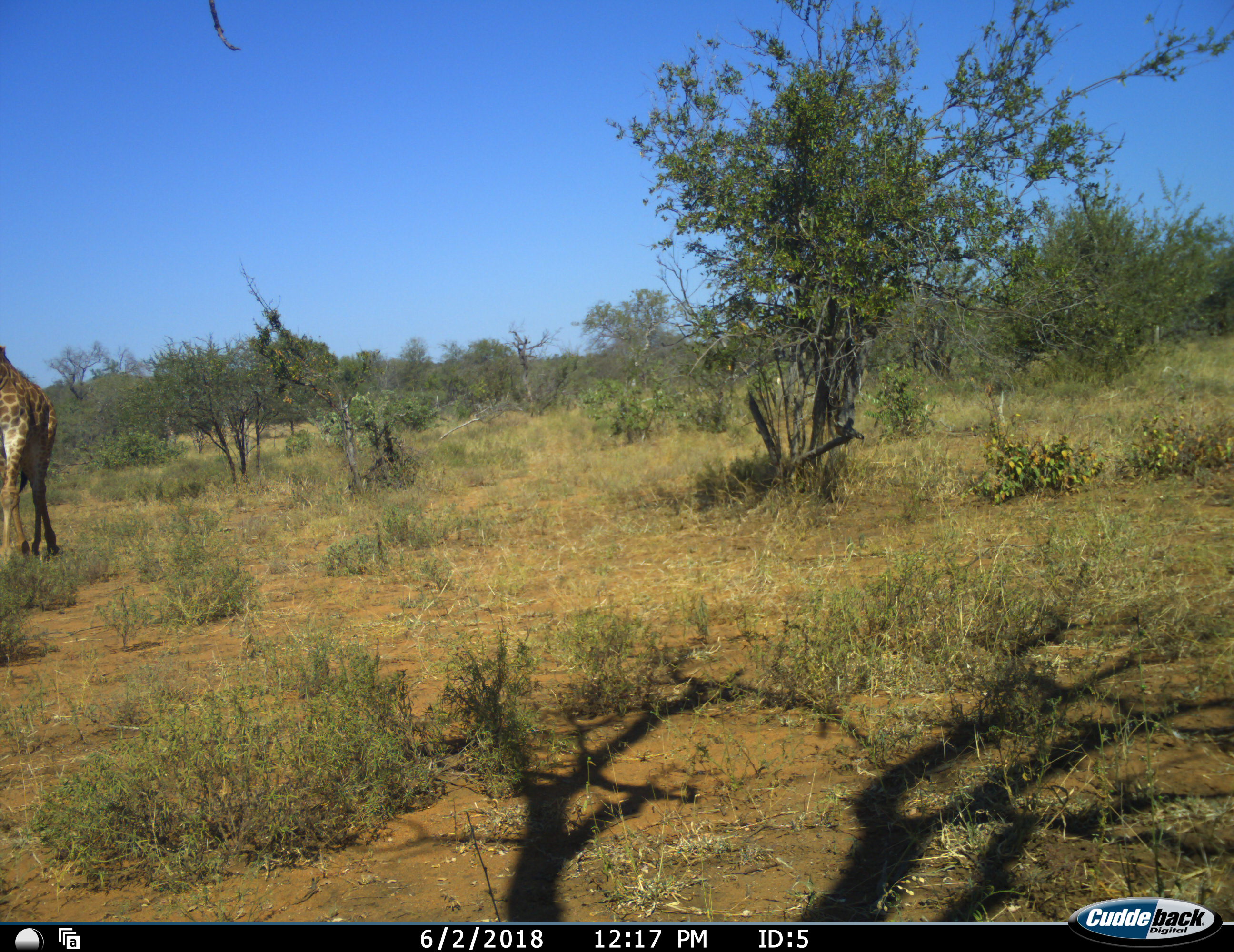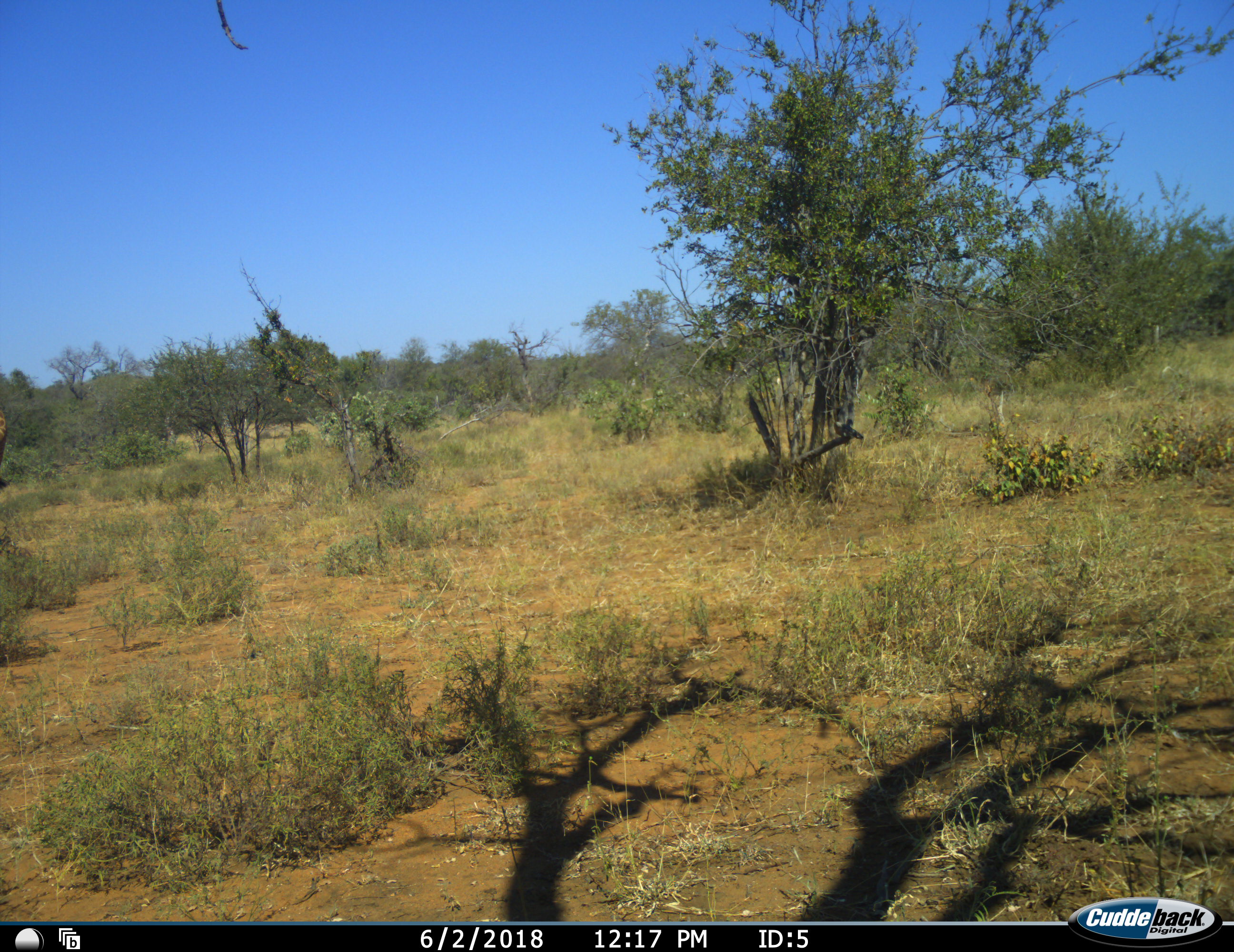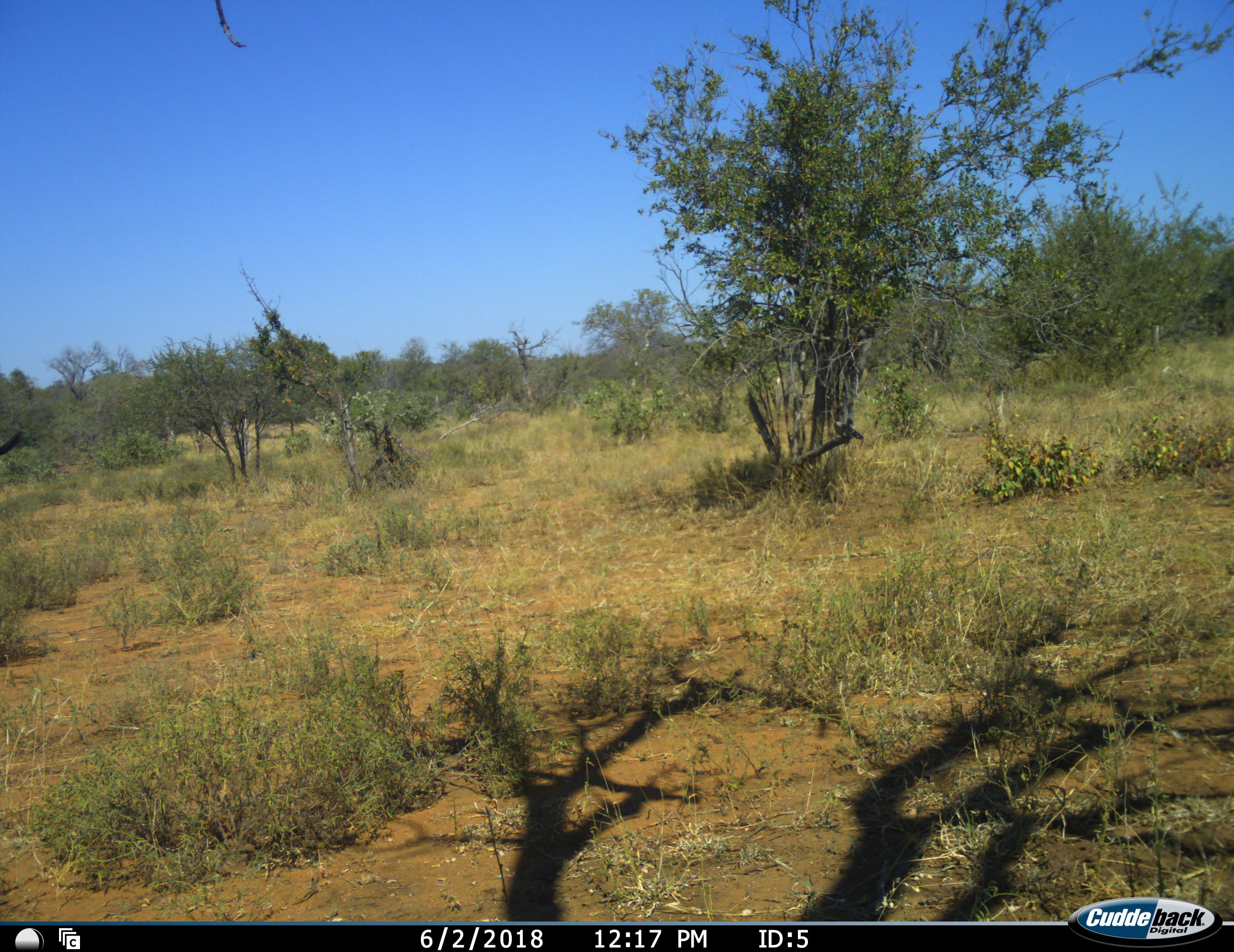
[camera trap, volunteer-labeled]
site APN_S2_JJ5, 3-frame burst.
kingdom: Animalia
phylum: Chordata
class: Mammalia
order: Artiodactyla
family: Giraffidae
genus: Giraffa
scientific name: Giraffa camelopardalis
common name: giraffe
Giraffe (Giraffa camelopardalis), count 1. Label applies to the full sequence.